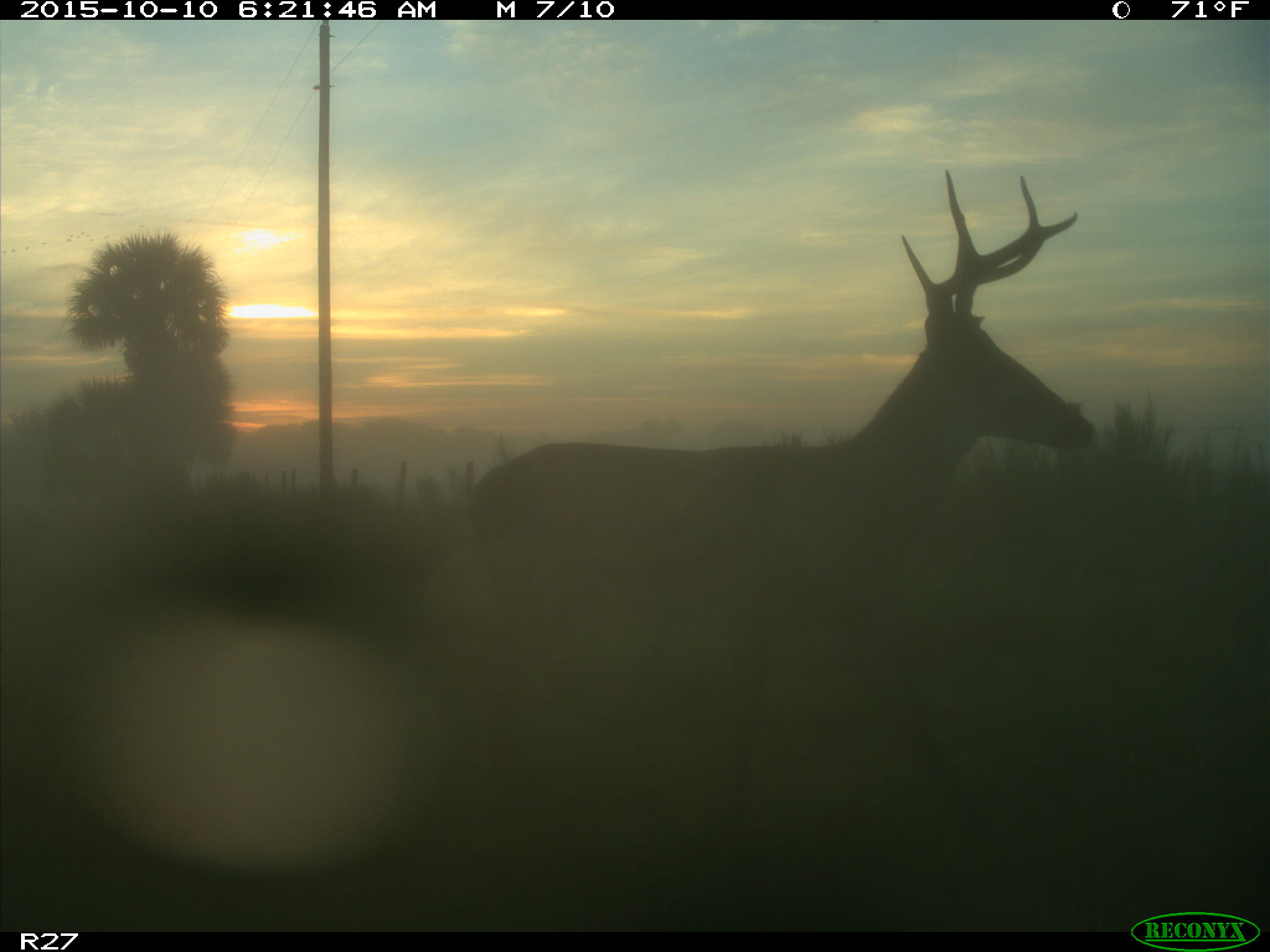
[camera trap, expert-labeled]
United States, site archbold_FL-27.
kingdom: Animalia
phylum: Chordata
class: Mammalia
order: Artiodactyla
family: Cervidae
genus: Odocoileus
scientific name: Odocoileus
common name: deer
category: unidentified deer